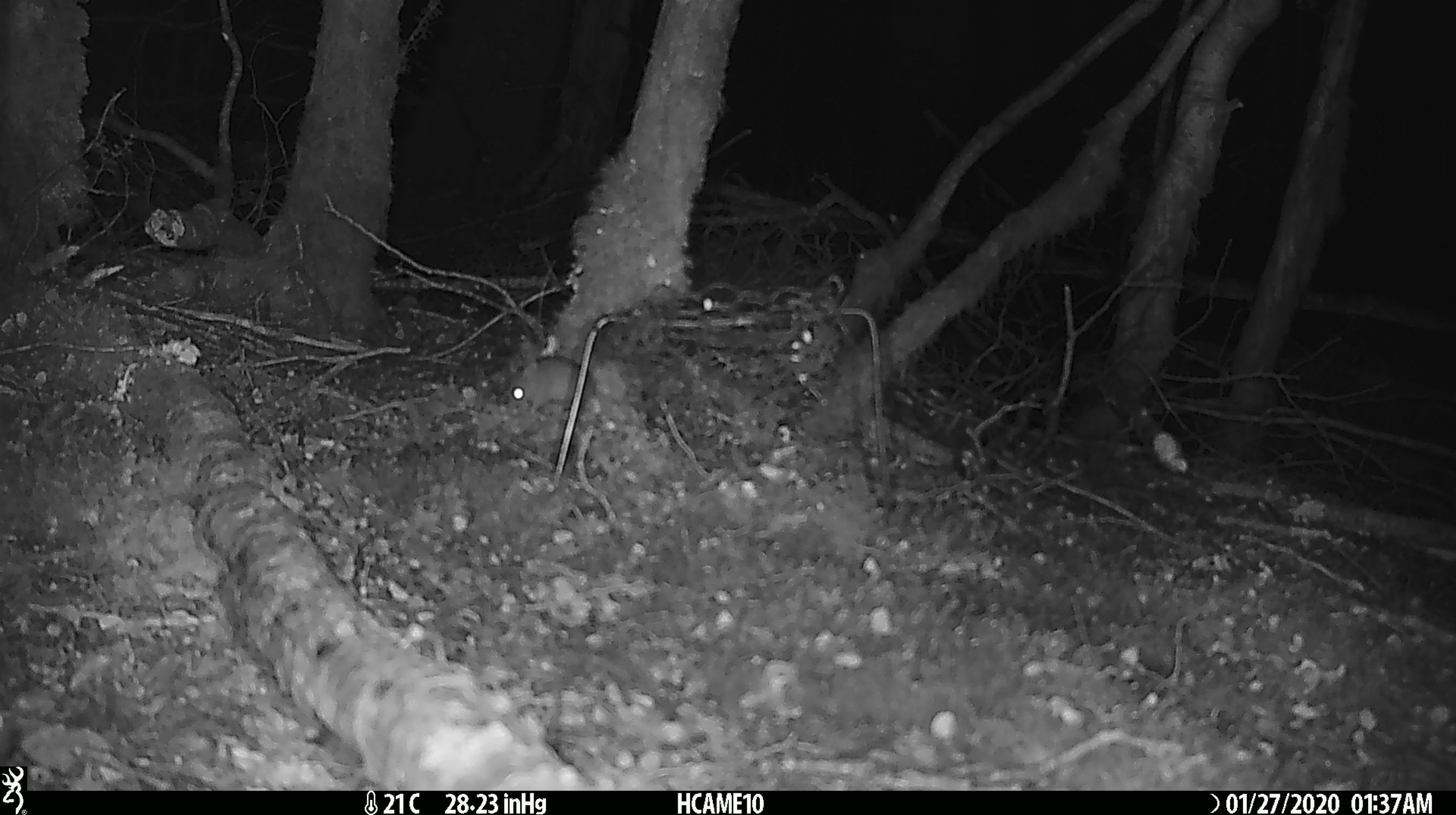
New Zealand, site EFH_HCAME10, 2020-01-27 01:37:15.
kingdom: Animalia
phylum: Chordata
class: Mammalia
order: Rodentia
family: Muridae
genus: Mus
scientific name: Mus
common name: mouse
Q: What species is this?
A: Mouse (Mus).